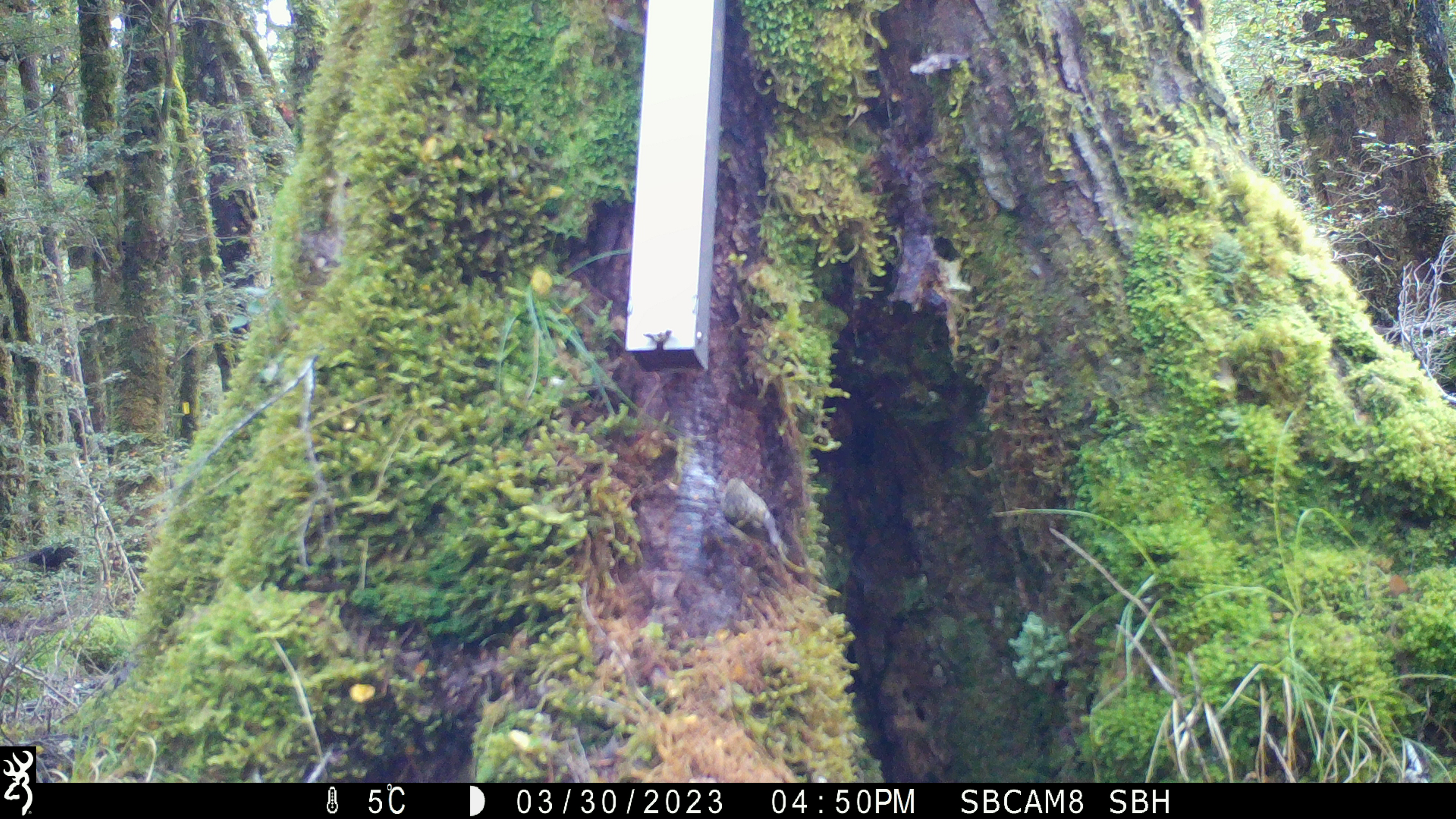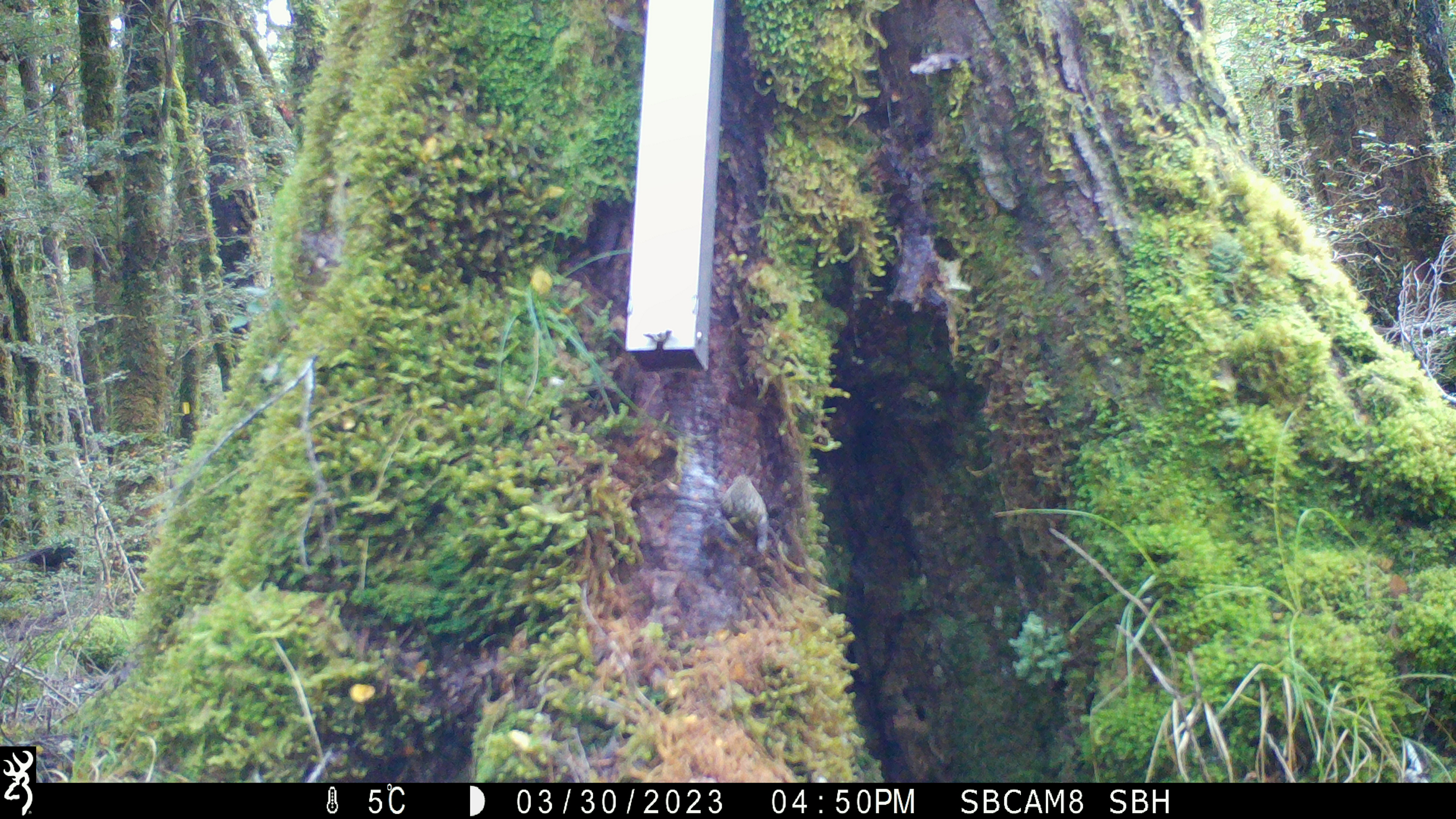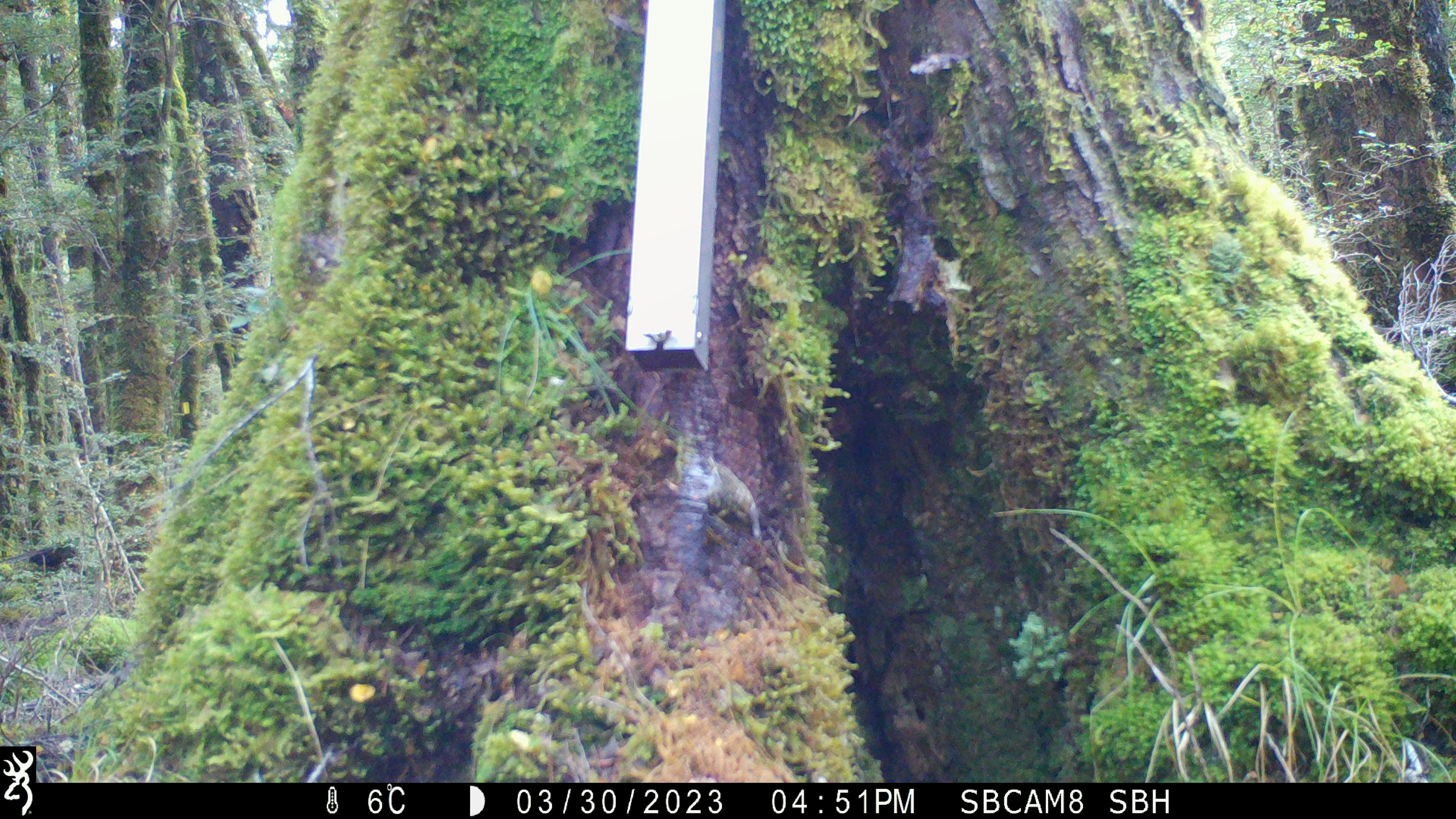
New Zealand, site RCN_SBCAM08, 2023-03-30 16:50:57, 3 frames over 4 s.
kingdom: Animalia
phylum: Chordata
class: Aves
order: Passeriformes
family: Acanthisittidae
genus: Acanthisitta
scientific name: Acanthisitta chloris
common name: rifleman